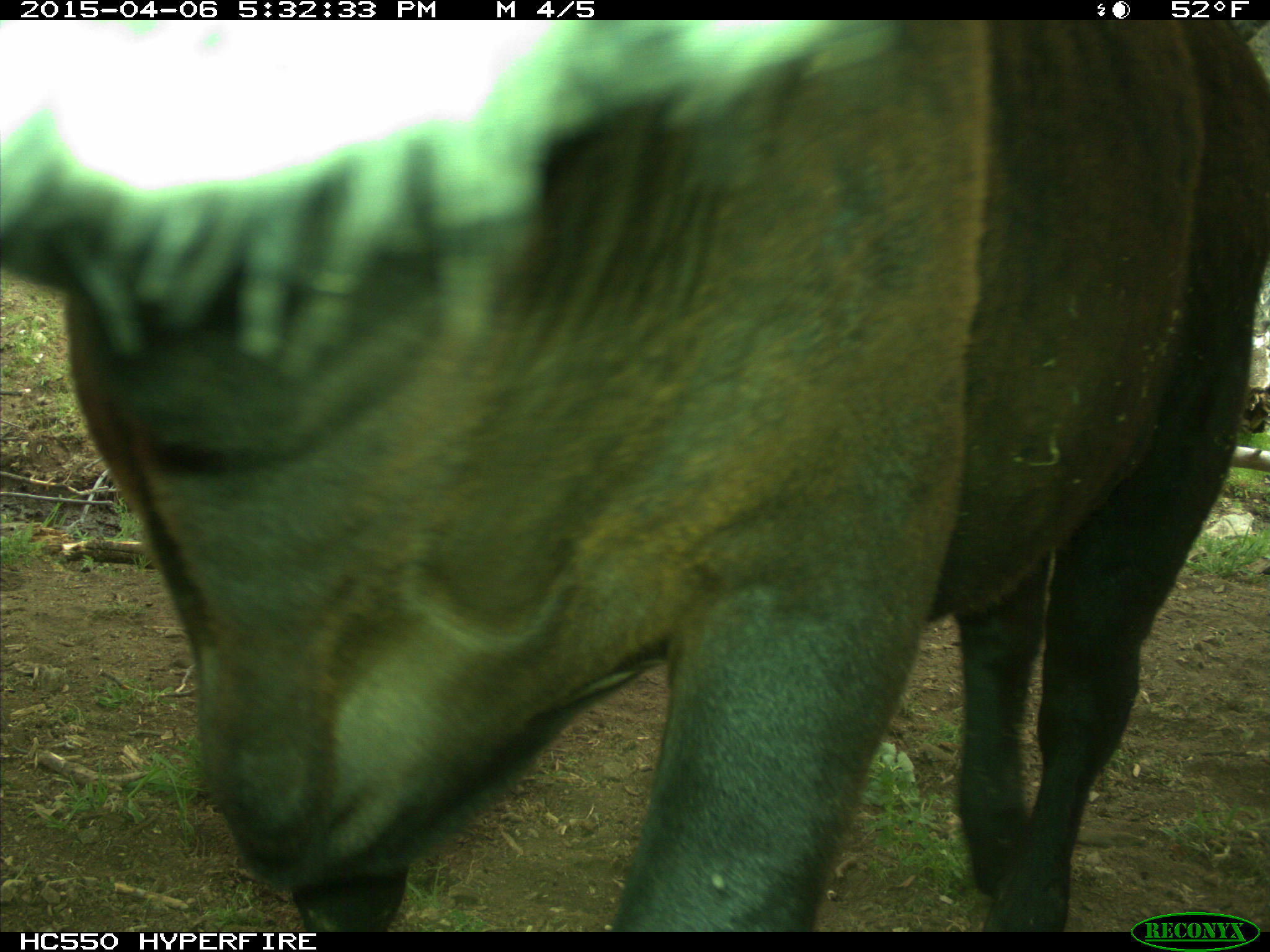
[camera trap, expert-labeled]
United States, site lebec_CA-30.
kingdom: Animalia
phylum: Chordata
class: Mammalia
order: Artiodactyla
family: Bovidae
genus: Bos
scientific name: Bos taurus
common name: domestic cow